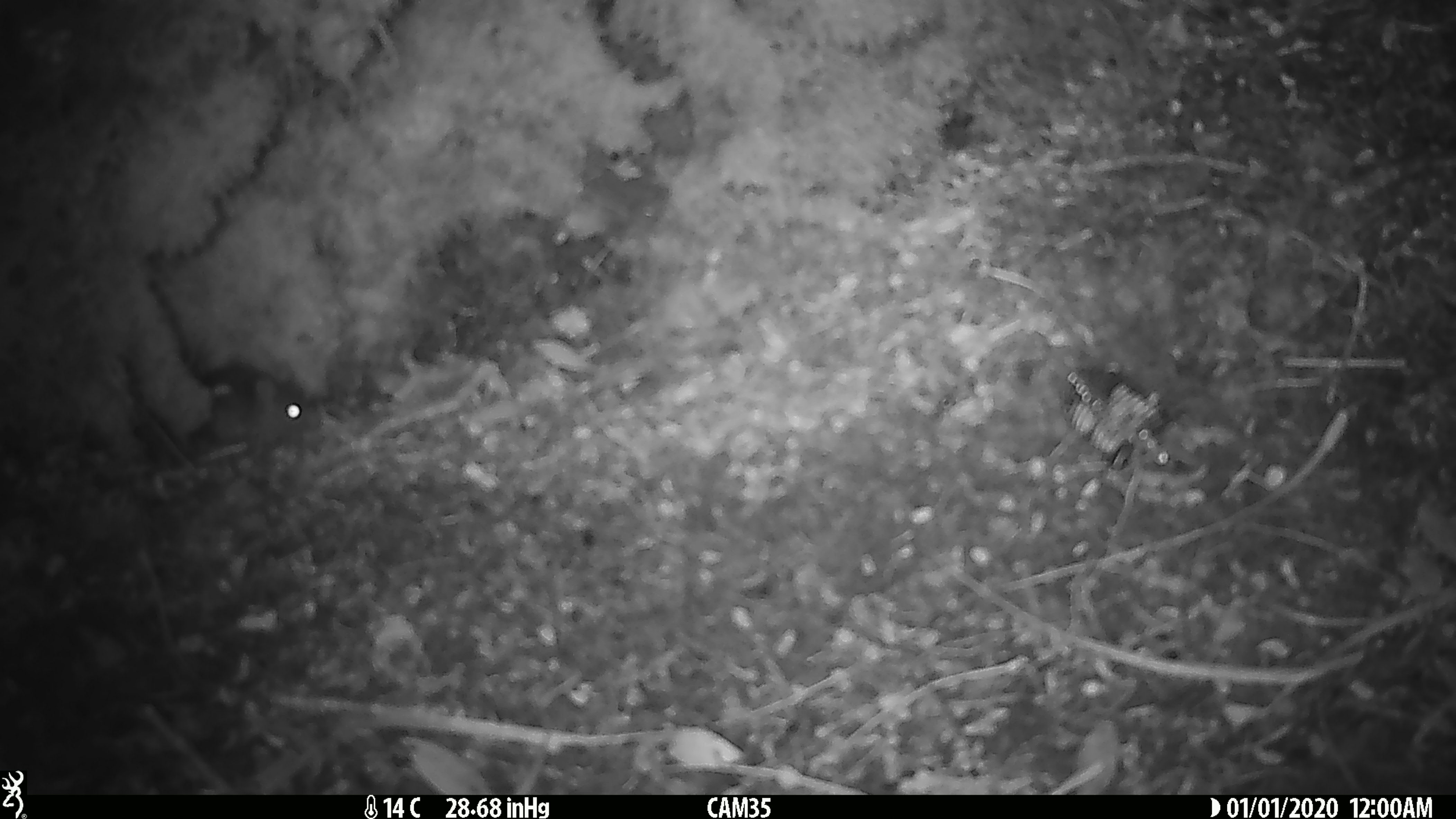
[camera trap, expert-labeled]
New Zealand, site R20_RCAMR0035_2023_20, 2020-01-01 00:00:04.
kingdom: Animalia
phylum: Chordata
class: Mammalia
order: Rodentia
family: Muridae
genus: Mus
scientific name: Mus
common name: mouse